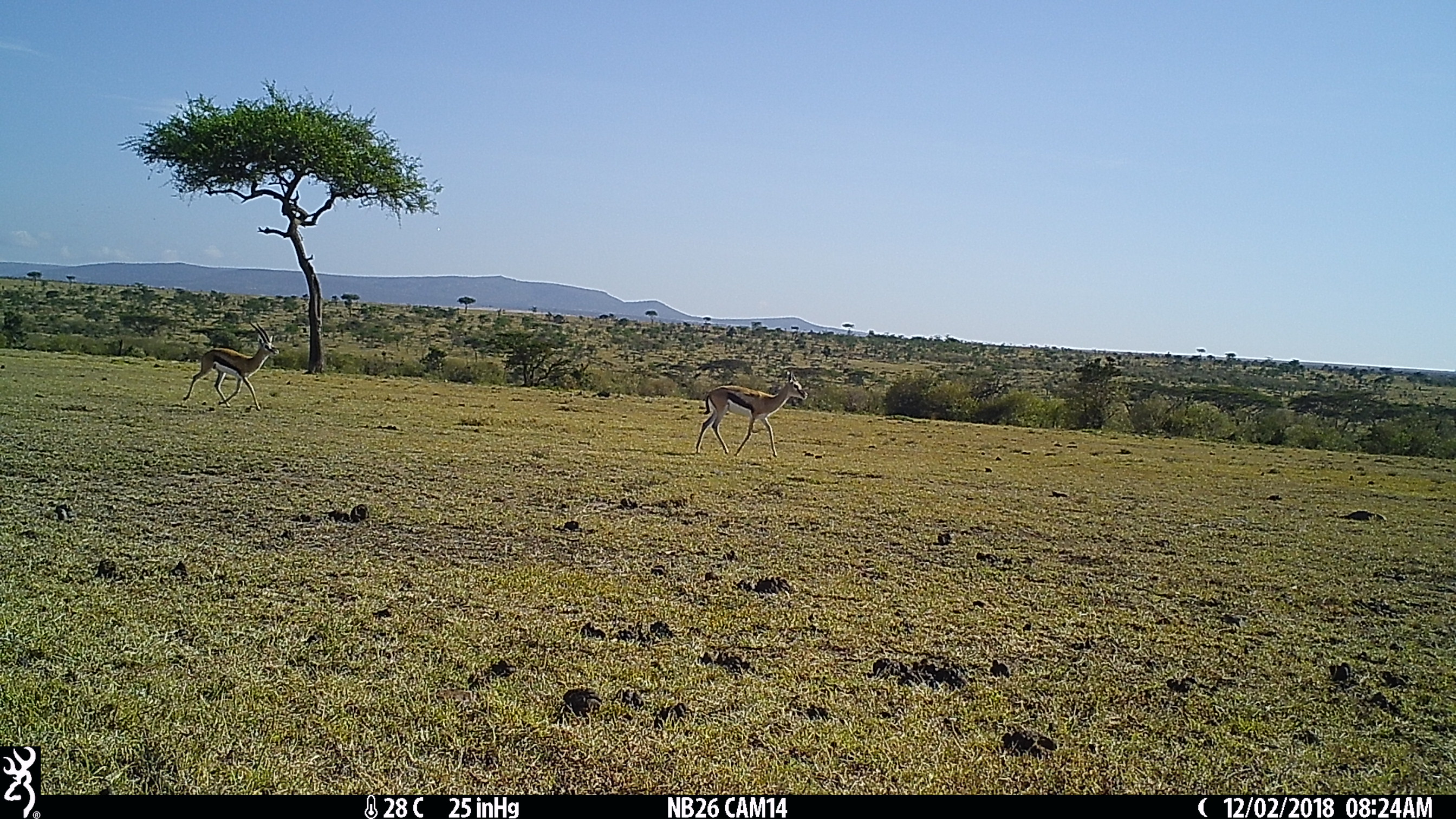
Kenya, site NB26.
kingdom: Animalia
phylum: Chordata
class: Mammalia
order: Artiodactyla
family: Bovidae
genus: Eudorcas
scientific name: Eudorcas thomsonii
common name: thomon's gazelle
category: gazelle thomsons